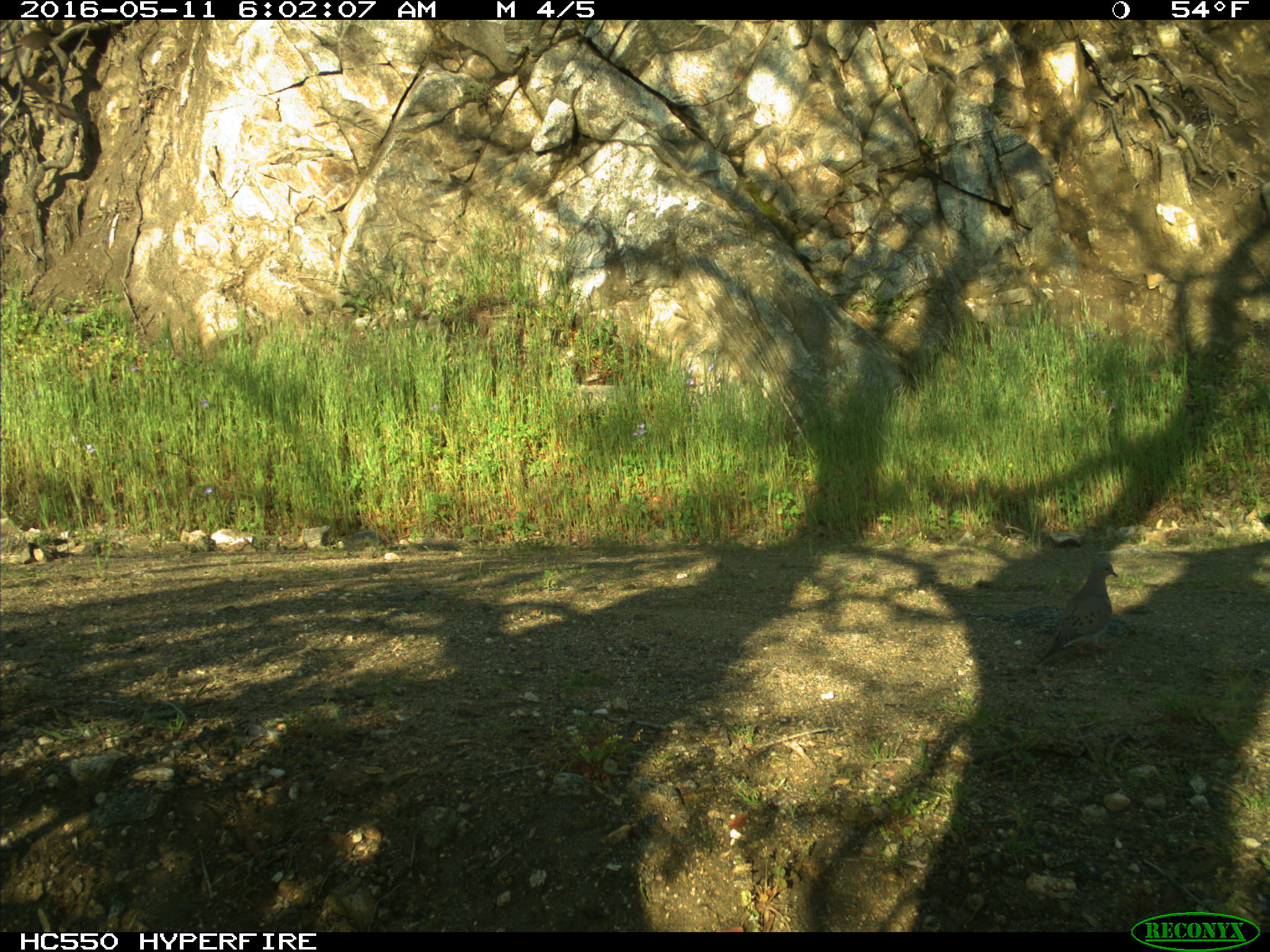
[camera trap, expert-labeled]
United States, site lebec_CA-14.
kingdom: Animalia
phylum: Chordata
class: Aves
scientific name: Aves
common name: birds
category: unidentified bird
Unidentified bird (birds) (Aves).